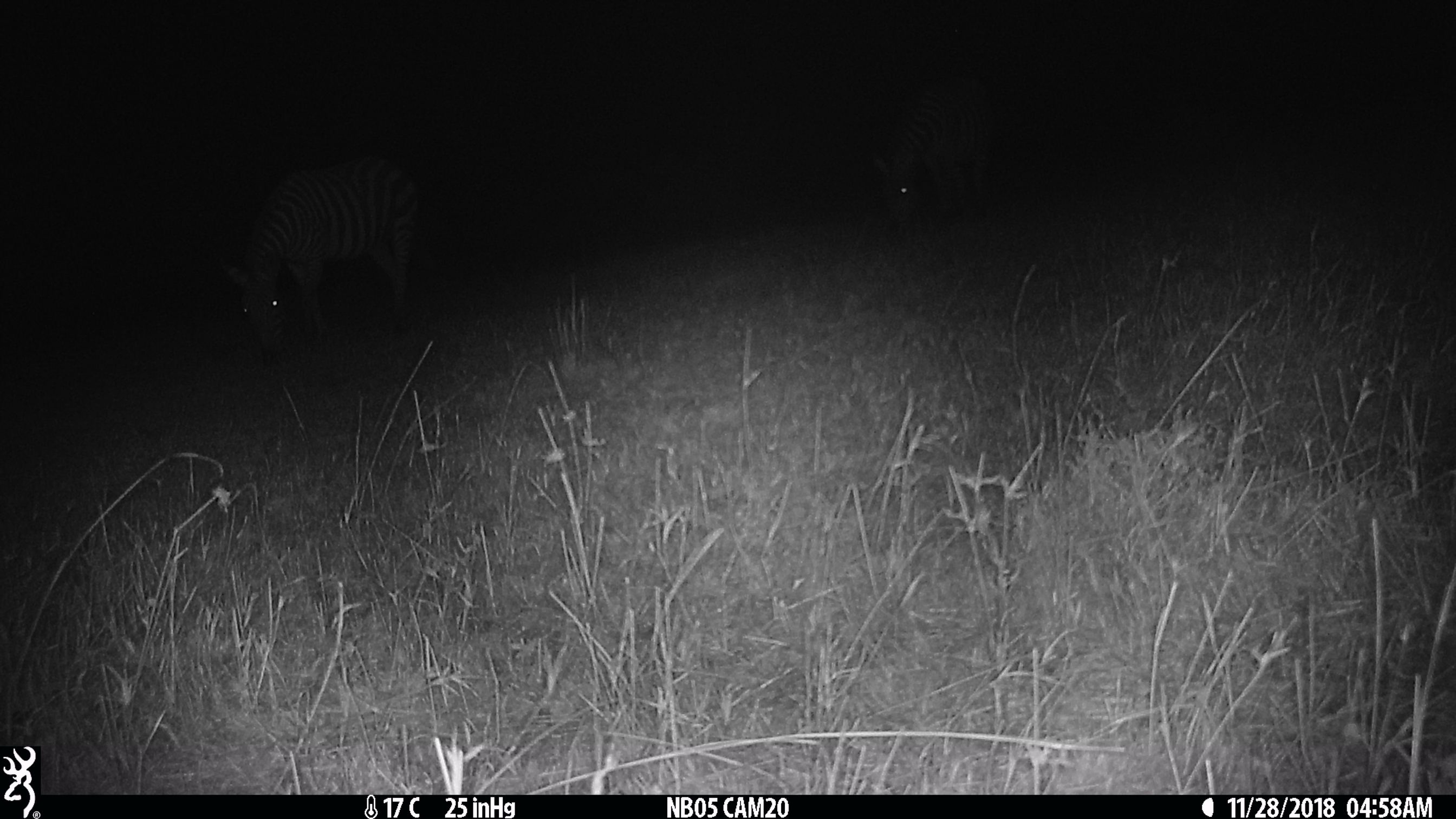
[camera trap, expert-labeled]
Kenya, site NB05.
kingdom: Animalia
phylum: Chordata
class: Mammalia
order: Perissodactyla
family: Equidae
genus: Equus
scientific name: Equus quagga burchellii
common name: burchell's zebra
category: zebra